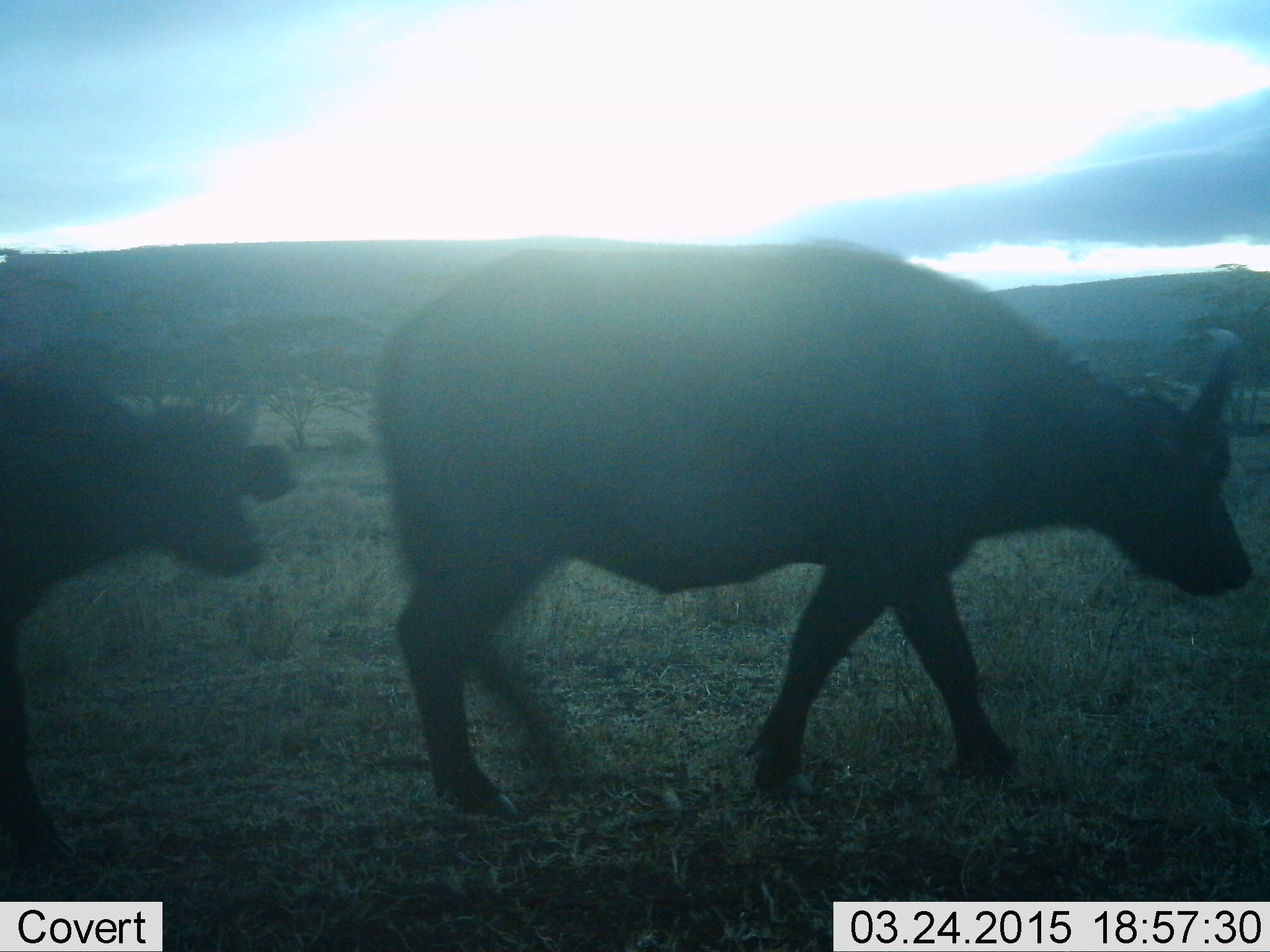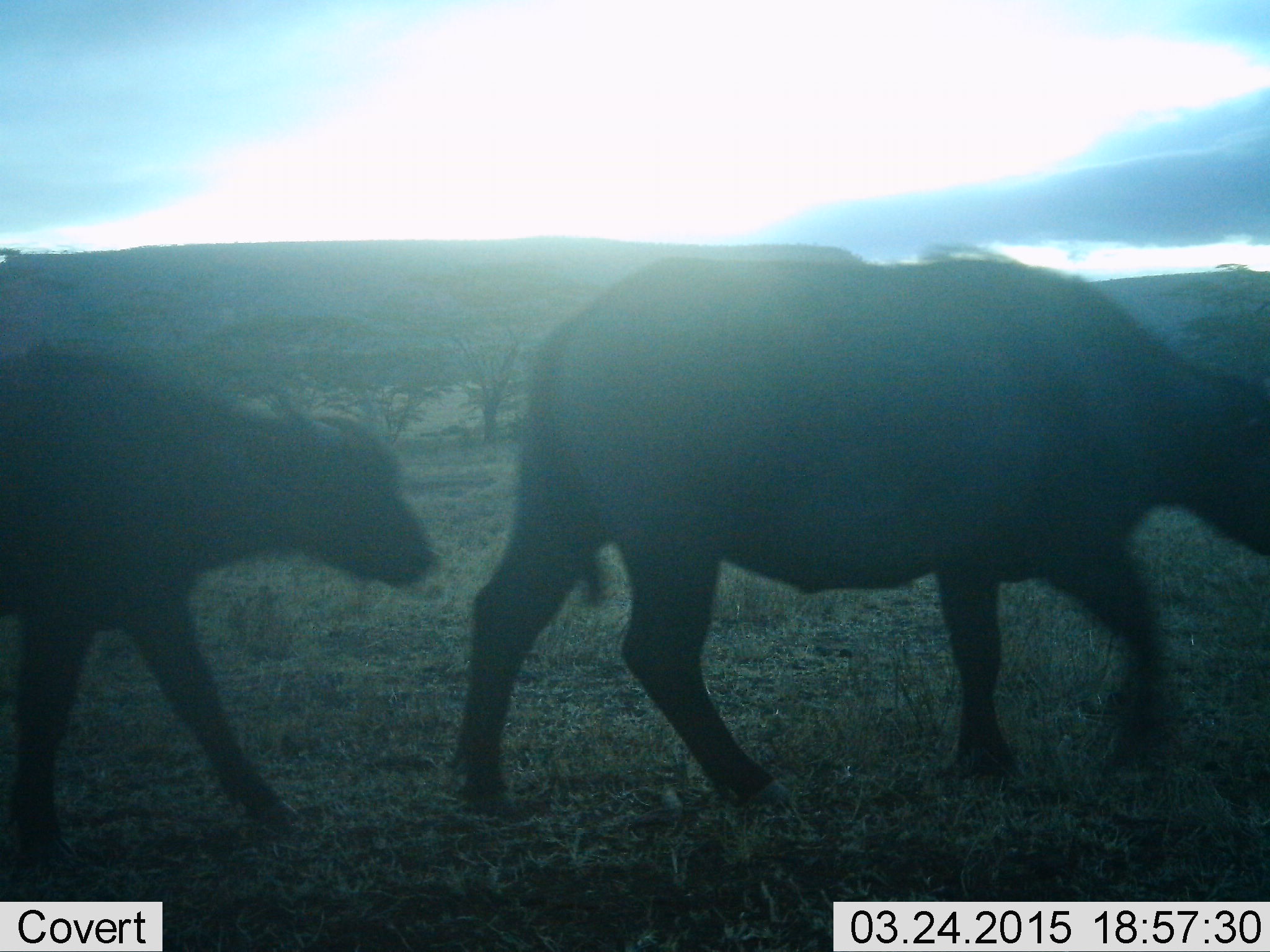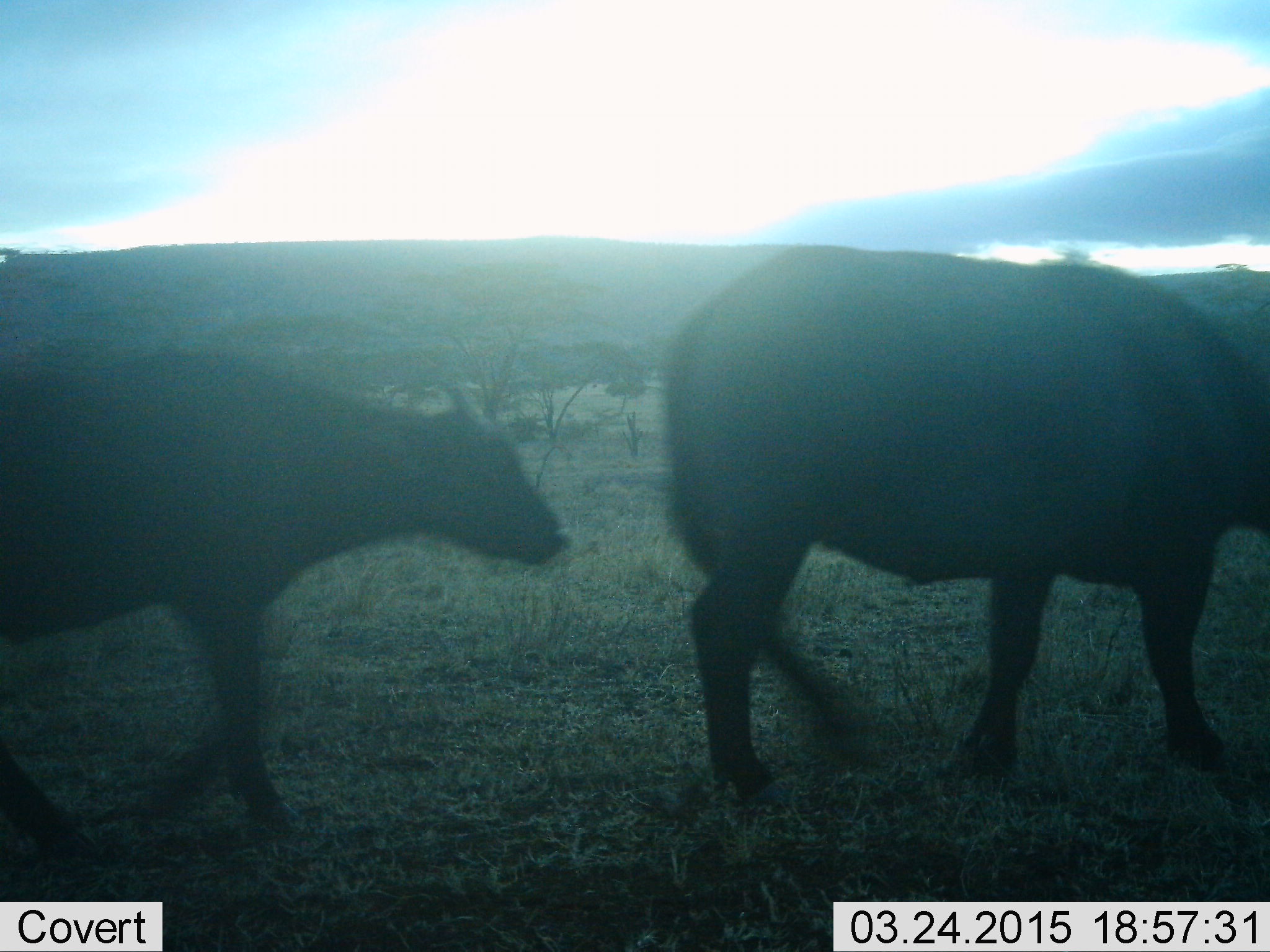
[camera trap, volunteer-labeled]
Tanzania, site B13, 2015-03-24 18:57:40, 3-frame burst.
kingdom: Animalia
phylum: Chordata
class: Mammalia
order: Artiodactyla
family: Bovidae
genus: Syncerus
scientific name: Syncerus caffer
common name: cape buffalo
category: buffalo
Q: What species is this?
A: Buffalo (cape buffalo) (Syncerus caffer).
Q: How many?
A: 2.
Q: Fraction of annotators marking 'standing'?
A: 0%.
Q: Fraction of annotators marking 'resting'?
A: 0%.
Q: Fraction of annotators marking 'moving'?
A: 100%.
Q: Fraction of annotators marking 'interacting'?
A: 0%.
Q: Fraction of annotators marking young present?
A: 60%.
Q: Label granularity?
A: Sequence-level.